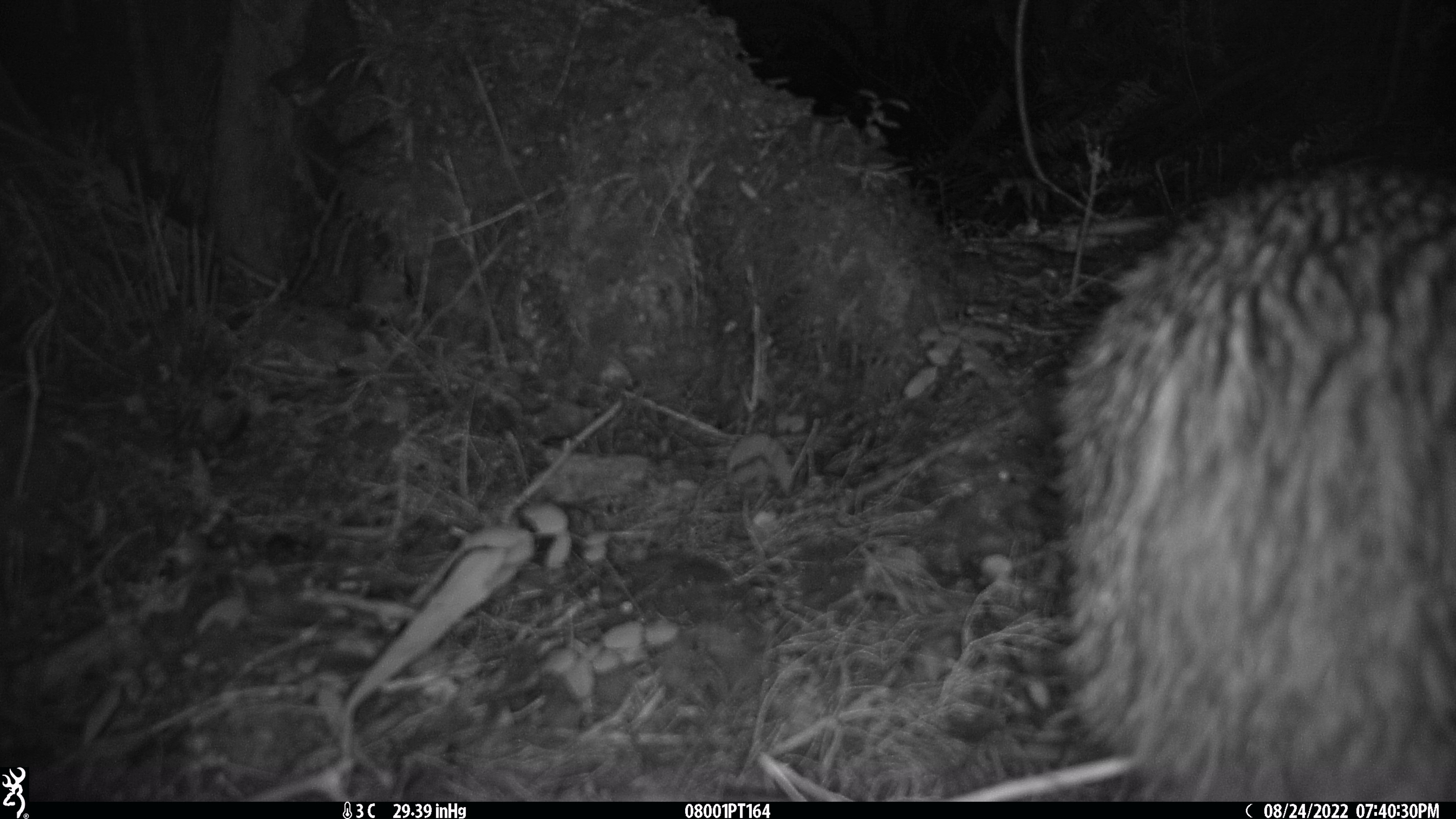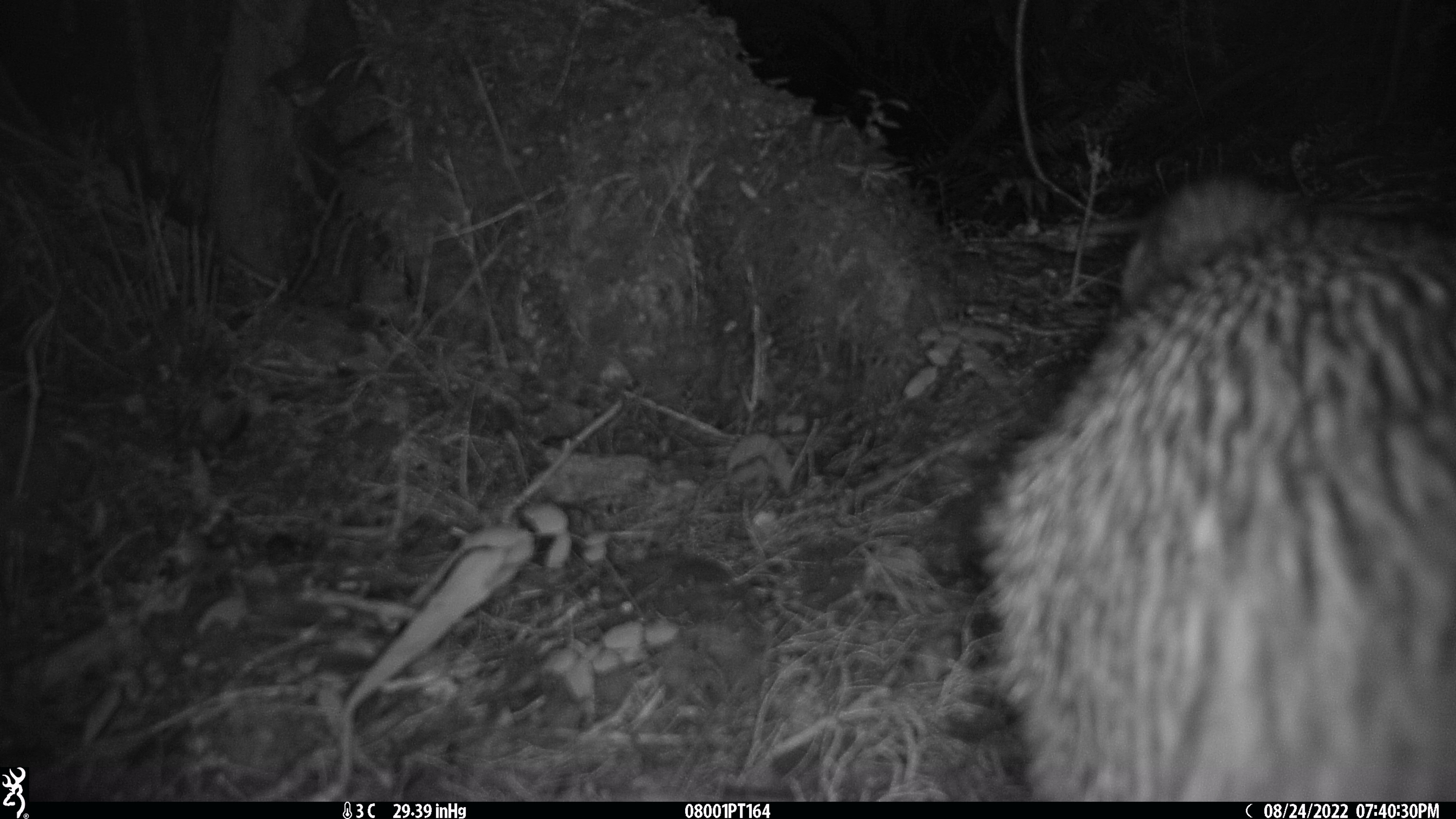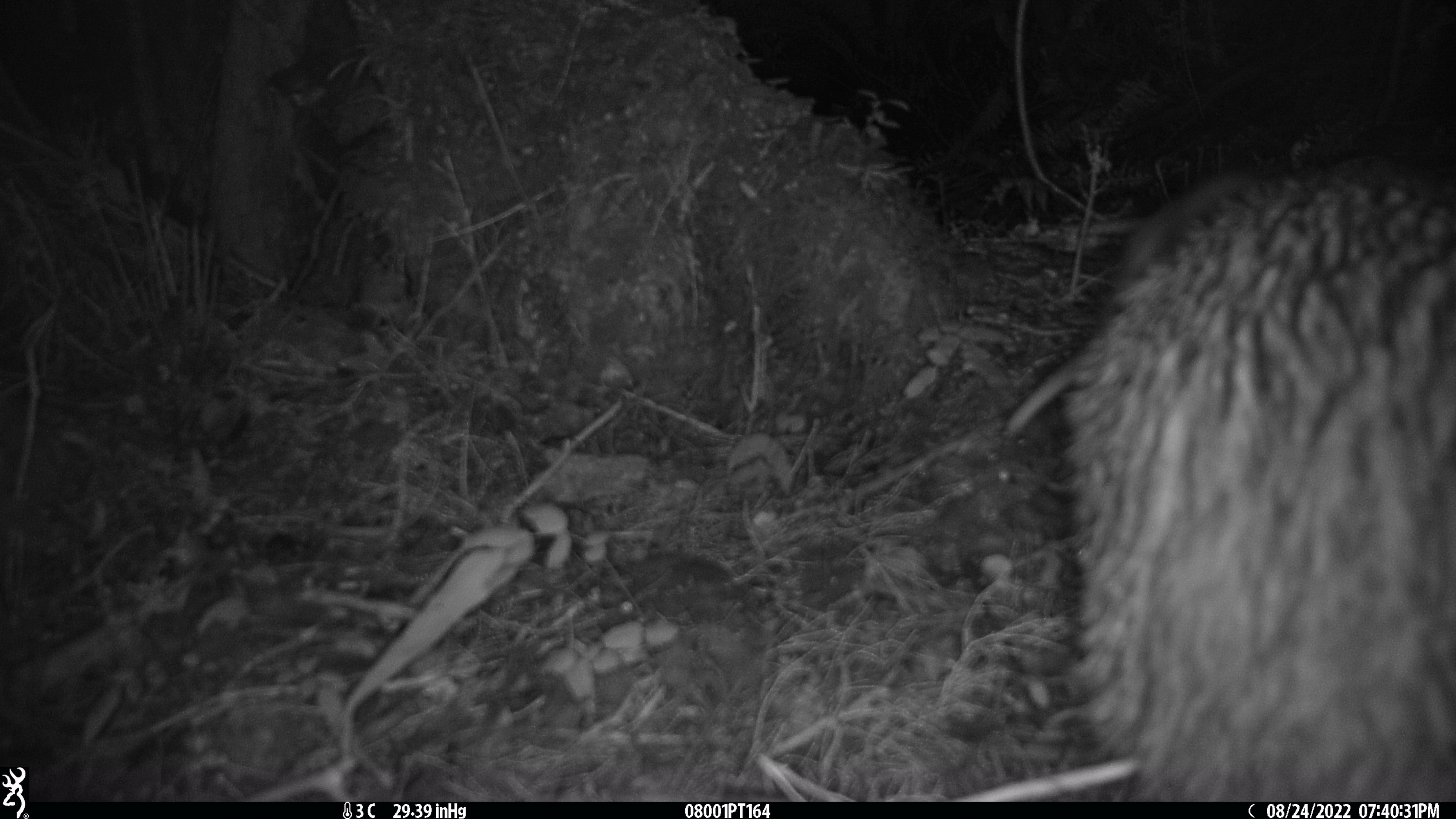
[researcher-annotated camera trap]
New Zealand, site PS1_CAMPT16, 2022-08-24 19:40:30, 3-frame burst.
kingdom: Animalia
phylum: Chordata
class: Aves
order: Apterygiformes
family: Apterygidae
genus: Apteryx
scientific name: Apteryx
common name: kiwi